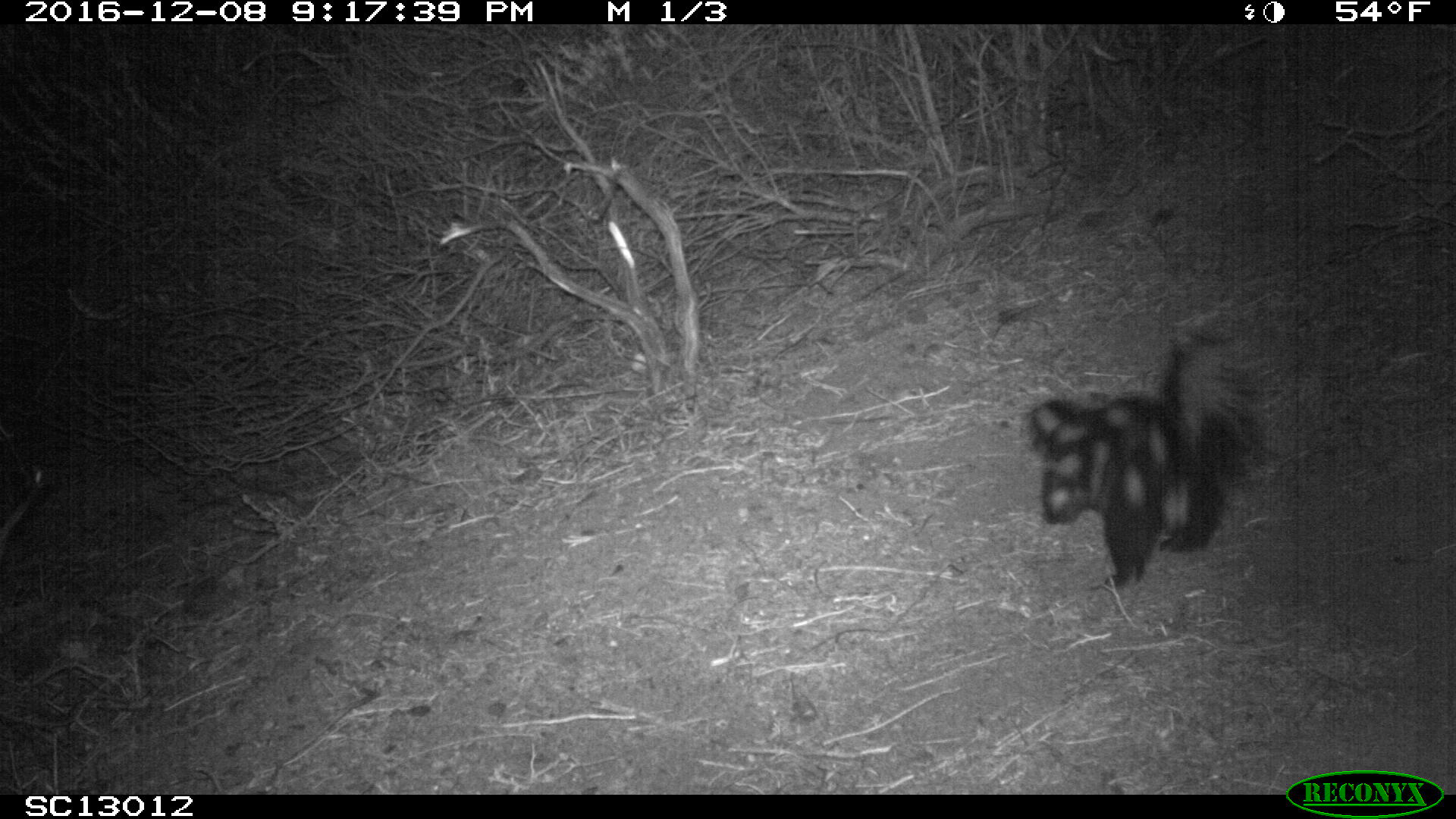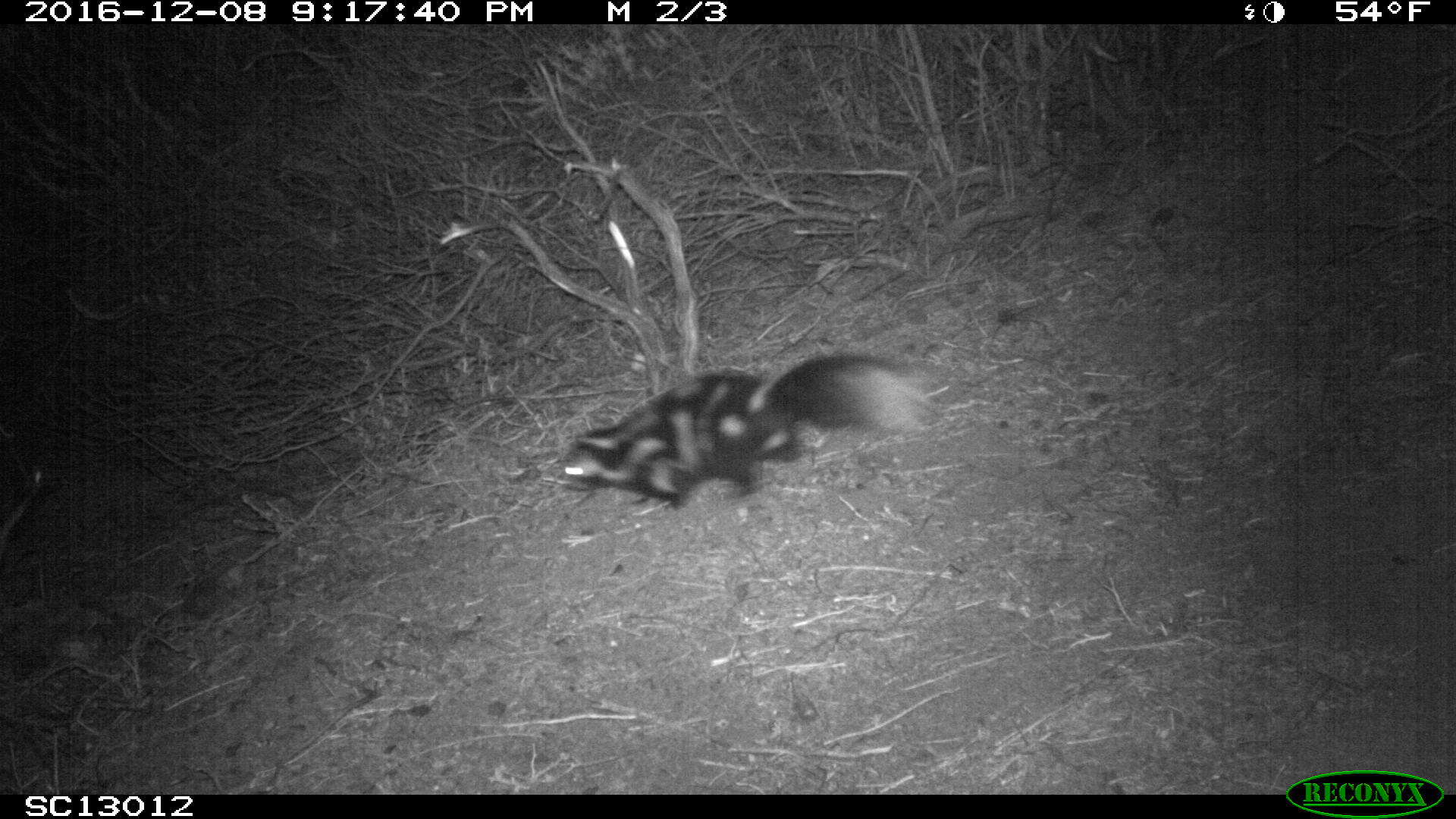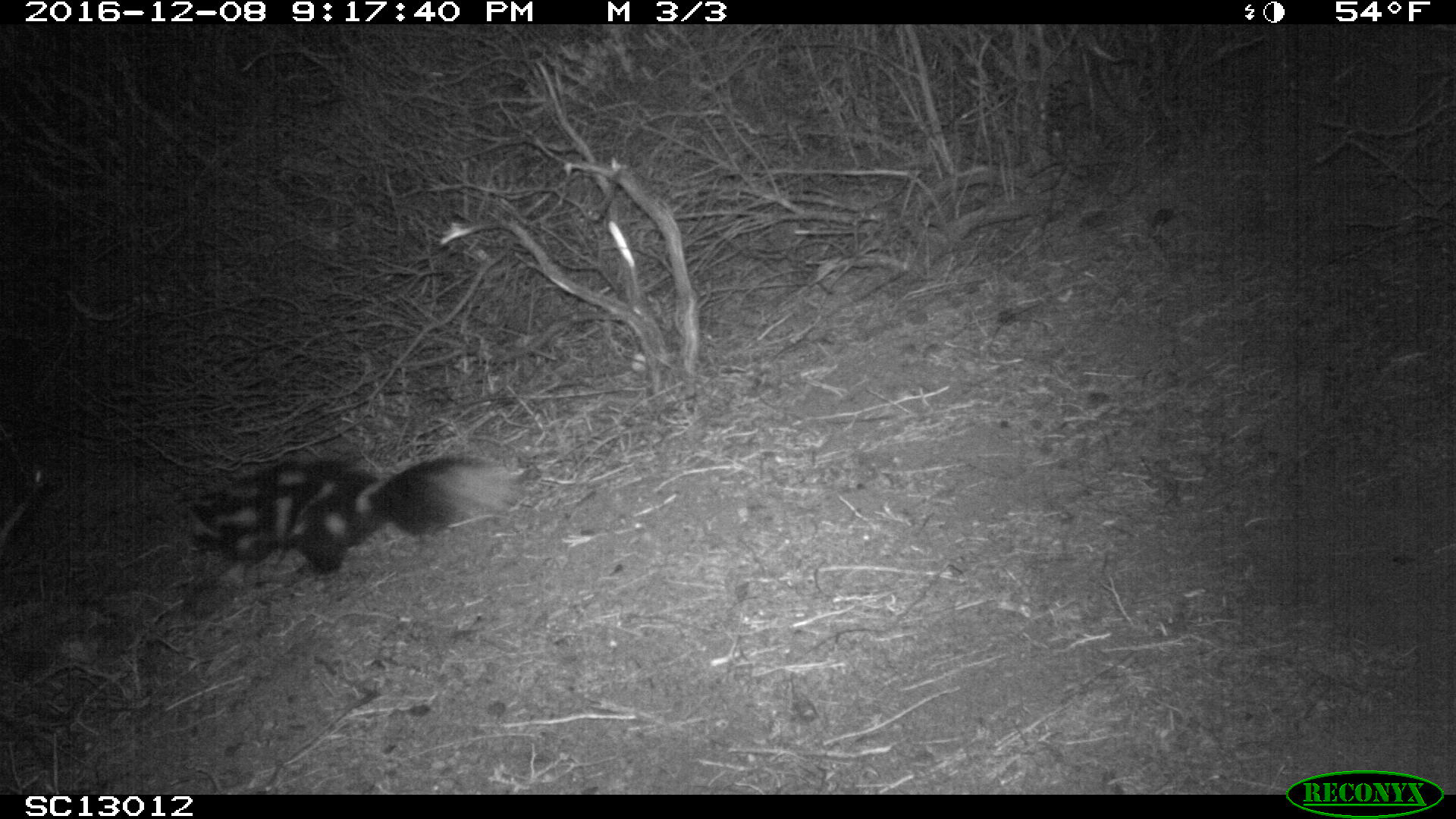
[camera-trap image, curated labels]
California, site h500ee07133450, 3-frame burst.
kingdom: Animalia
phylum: Chordata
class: Mammalia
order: Carnivora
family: Mephitidae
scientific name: Mephitidae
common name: skunk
Skunk (Mephitidae).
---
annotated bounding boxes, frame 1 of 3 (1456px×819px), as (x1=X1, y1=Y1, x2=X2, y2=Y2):
skunk: (x1=1017, y1=315, x2=1254, y2=589)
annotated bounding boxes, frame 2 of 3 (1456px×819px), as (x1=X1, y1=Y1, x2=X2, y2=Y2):
skunk: (x1=538, y1=353, x2=939, y2=508)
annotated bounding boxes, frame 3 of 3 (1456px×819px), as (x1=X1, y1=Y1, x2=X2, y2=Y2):
skunk: (x1=180, y1=455, x2=528, y2=590)